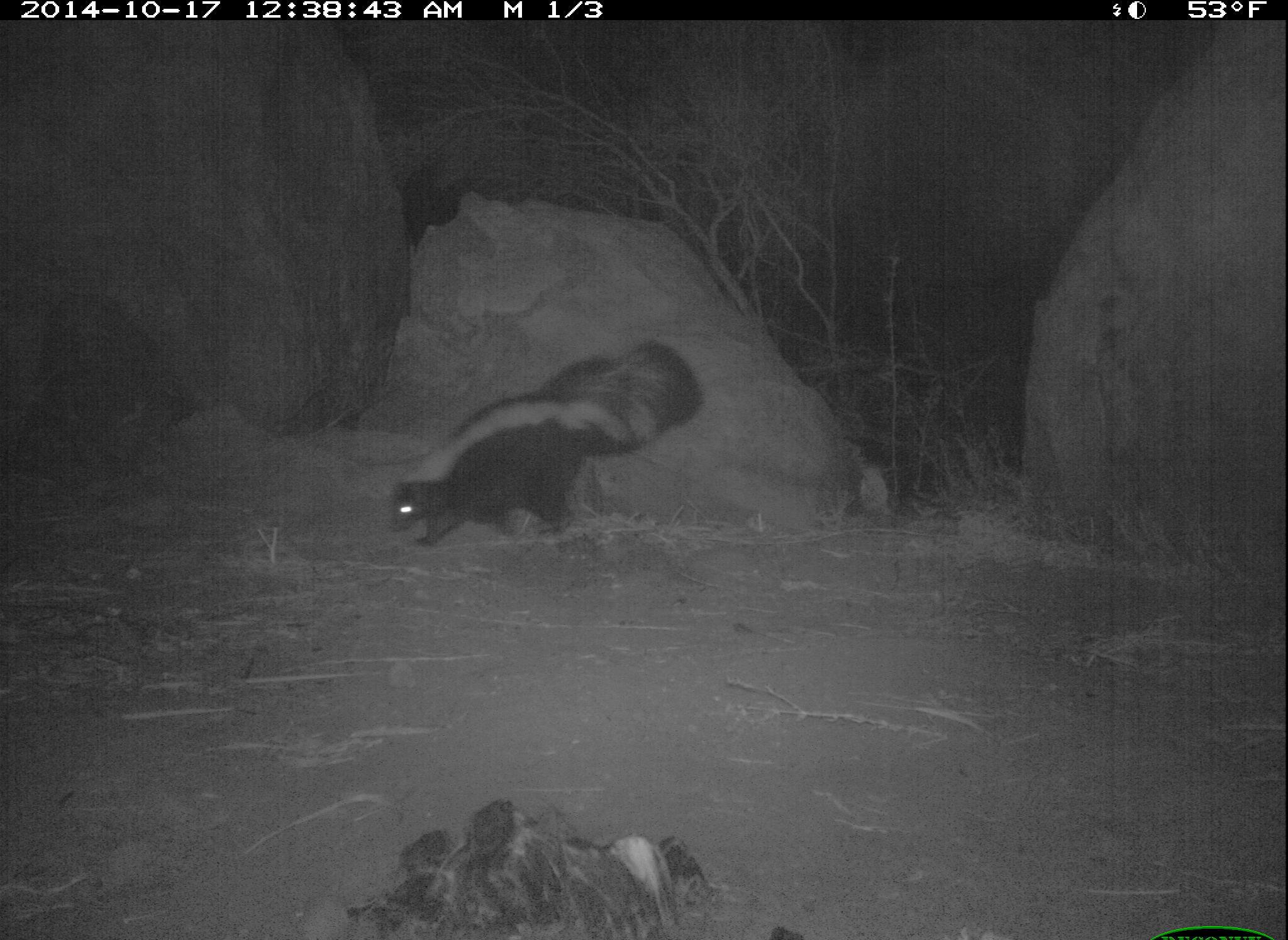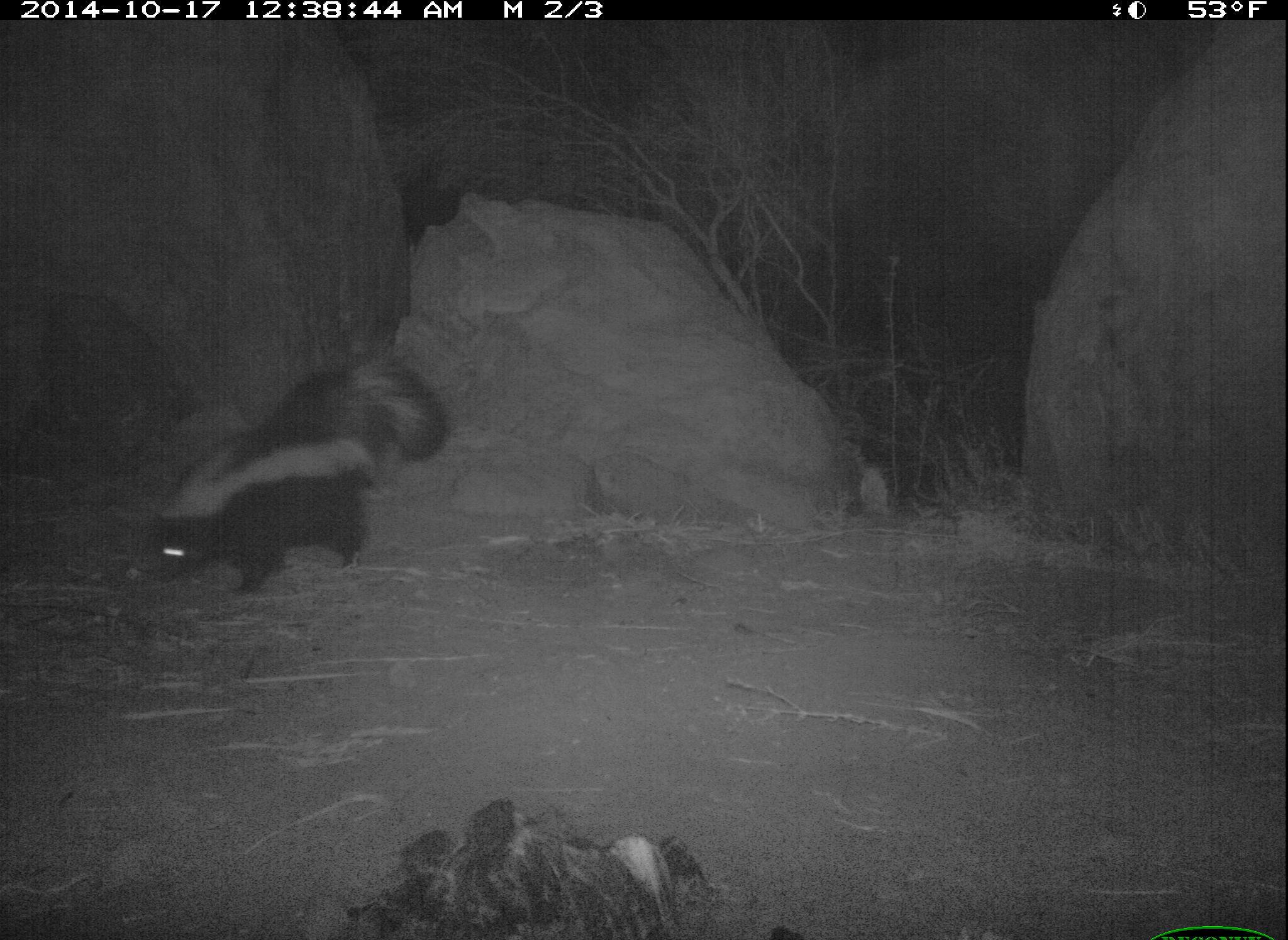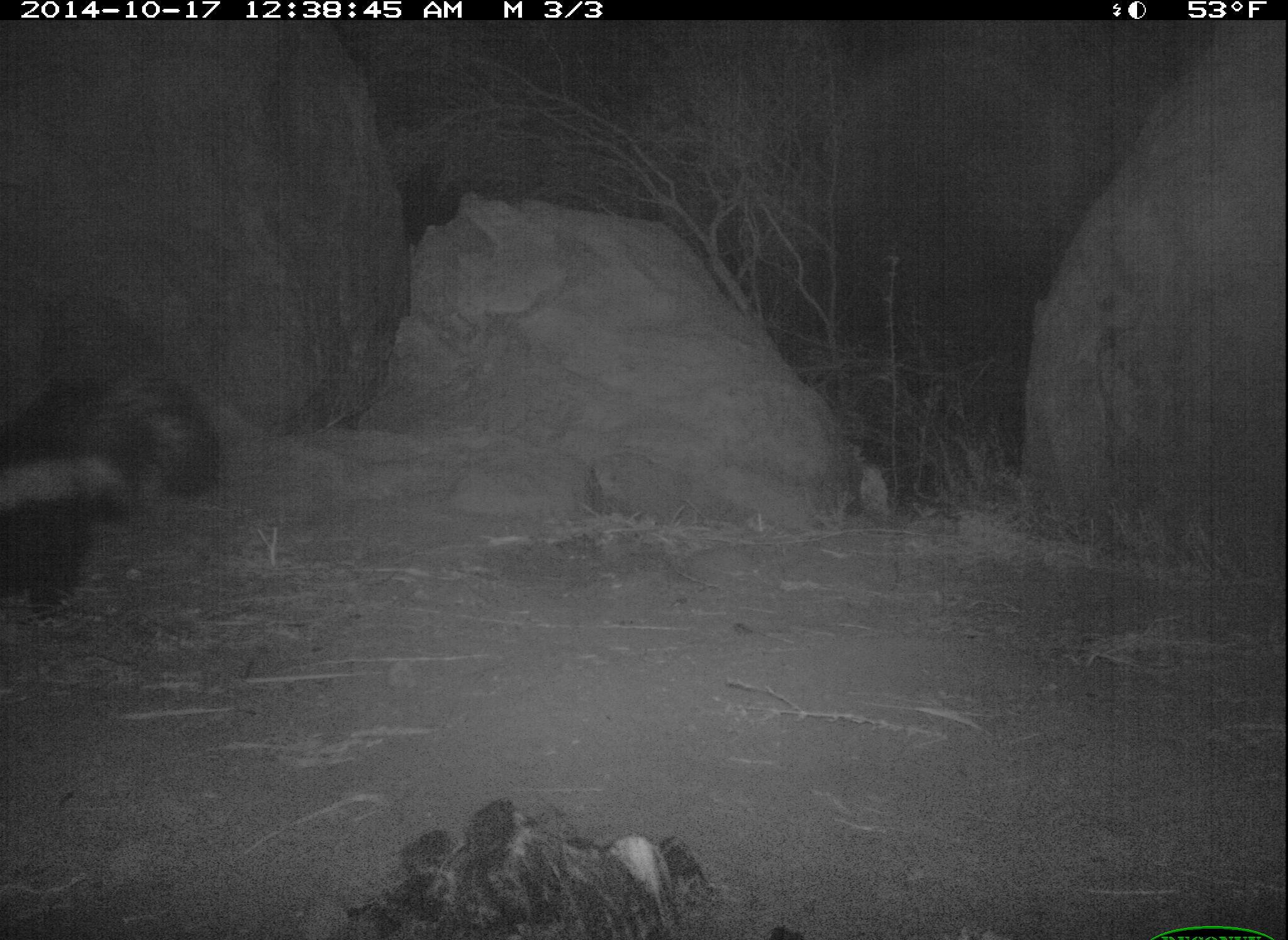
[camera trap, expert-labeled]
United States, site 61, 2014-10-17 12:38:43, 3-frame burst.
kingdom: Animalia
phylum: Chordata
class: Mammalia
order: Carnivora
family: Mephitidae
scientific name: Mephitidae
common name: skunk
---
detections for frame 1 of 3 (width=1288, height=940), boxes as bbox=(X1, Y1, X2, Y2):
skunk: bbox=(374, 332, 718, 562)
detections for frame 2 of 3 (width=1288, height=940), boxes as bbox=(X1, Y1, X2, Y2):
skunk: bbox=(137, 348, 459, 599)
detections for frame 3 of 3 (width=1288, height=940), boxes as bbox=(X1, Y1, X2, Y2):
skunk: bbox=(5, 340, 235, 612)